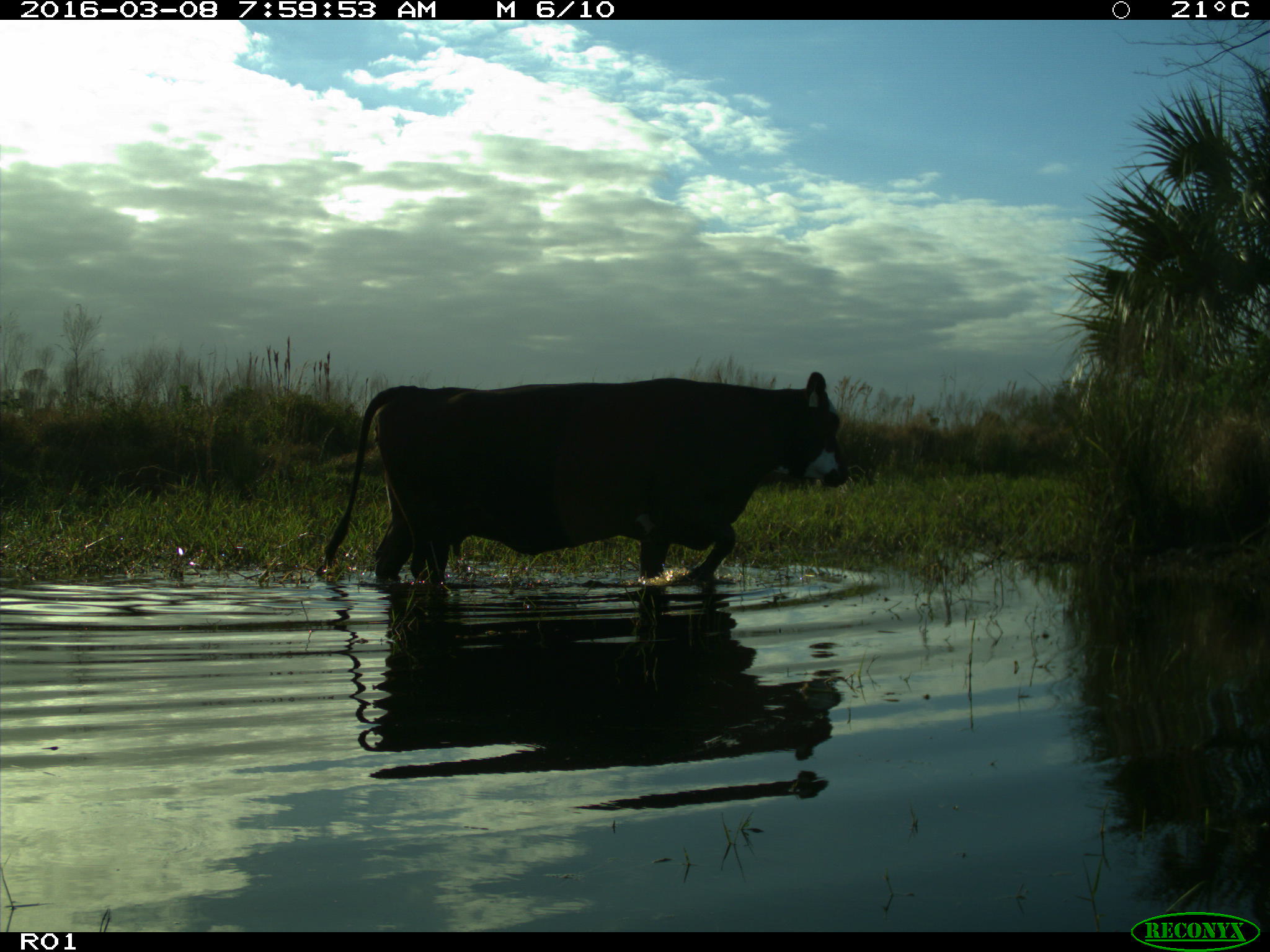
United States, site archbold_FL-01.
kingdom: Animalia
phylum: Chordata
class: Mammalia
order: Artiodactyla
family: Bovidae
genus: Bos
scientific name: Bos taurus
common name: domestic cow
Bos taurus (domestic cow).